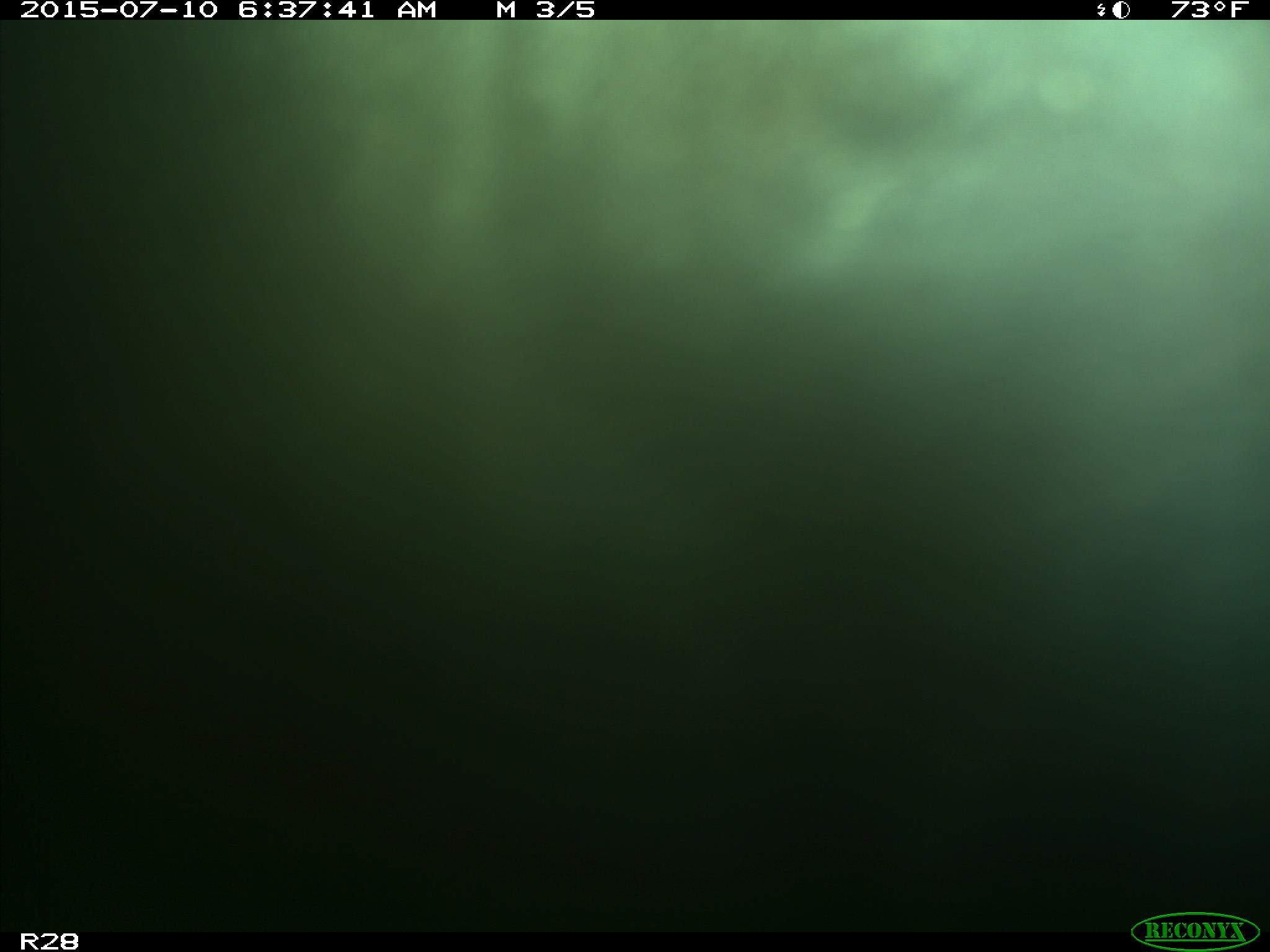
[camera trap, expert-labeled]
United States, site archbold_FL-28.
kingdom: Animalia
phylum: Chordata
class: Mammalia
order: Artiodactyla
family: Bovidae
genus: Bos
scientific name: Bos taurus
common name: domestic cow